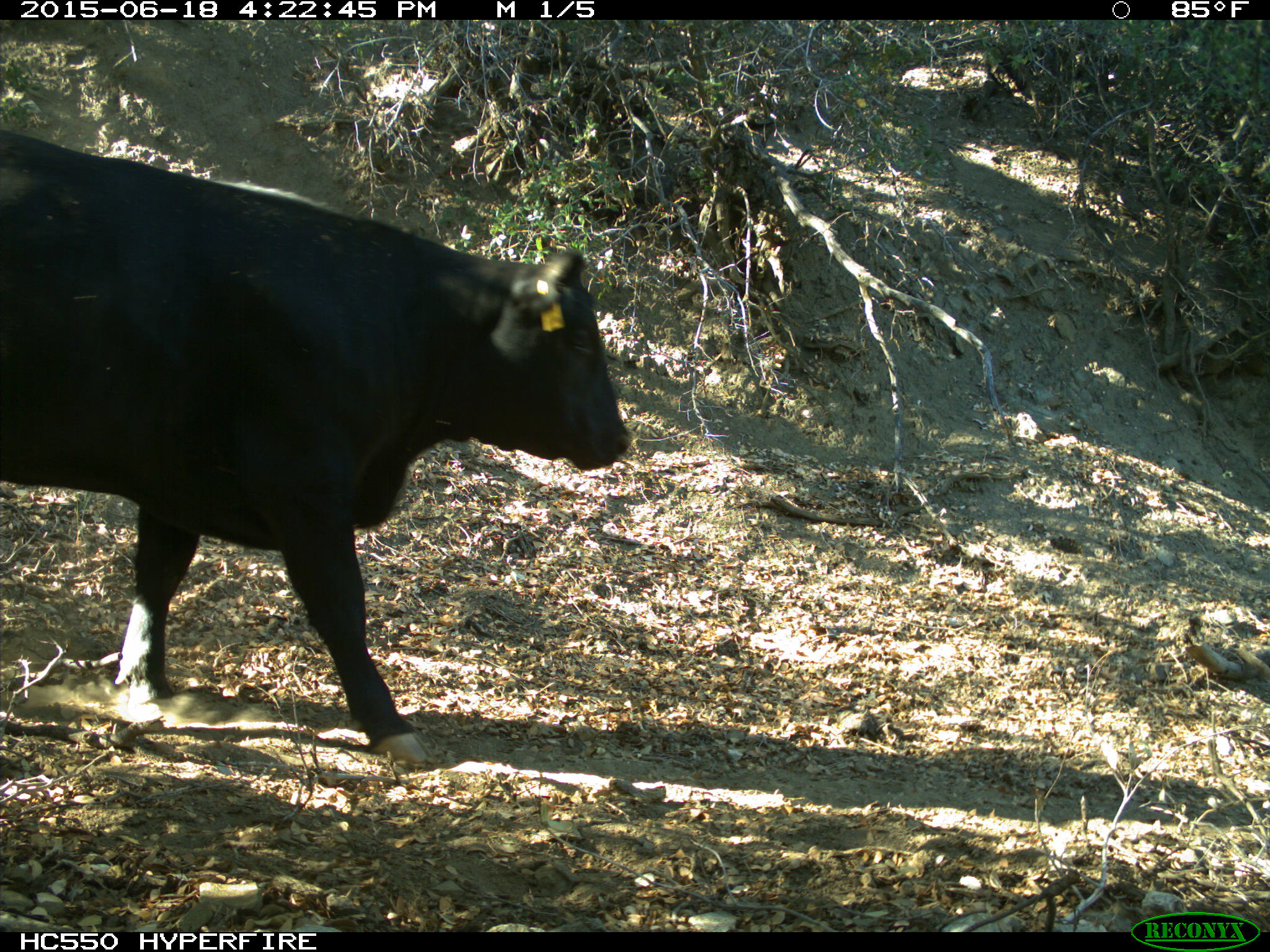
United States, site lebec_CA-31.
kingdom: Animalia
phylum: Chordata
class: Mammalia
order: Artiodactyla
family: Bovidae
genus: Bos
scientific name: Bos taurus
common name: domestic cow